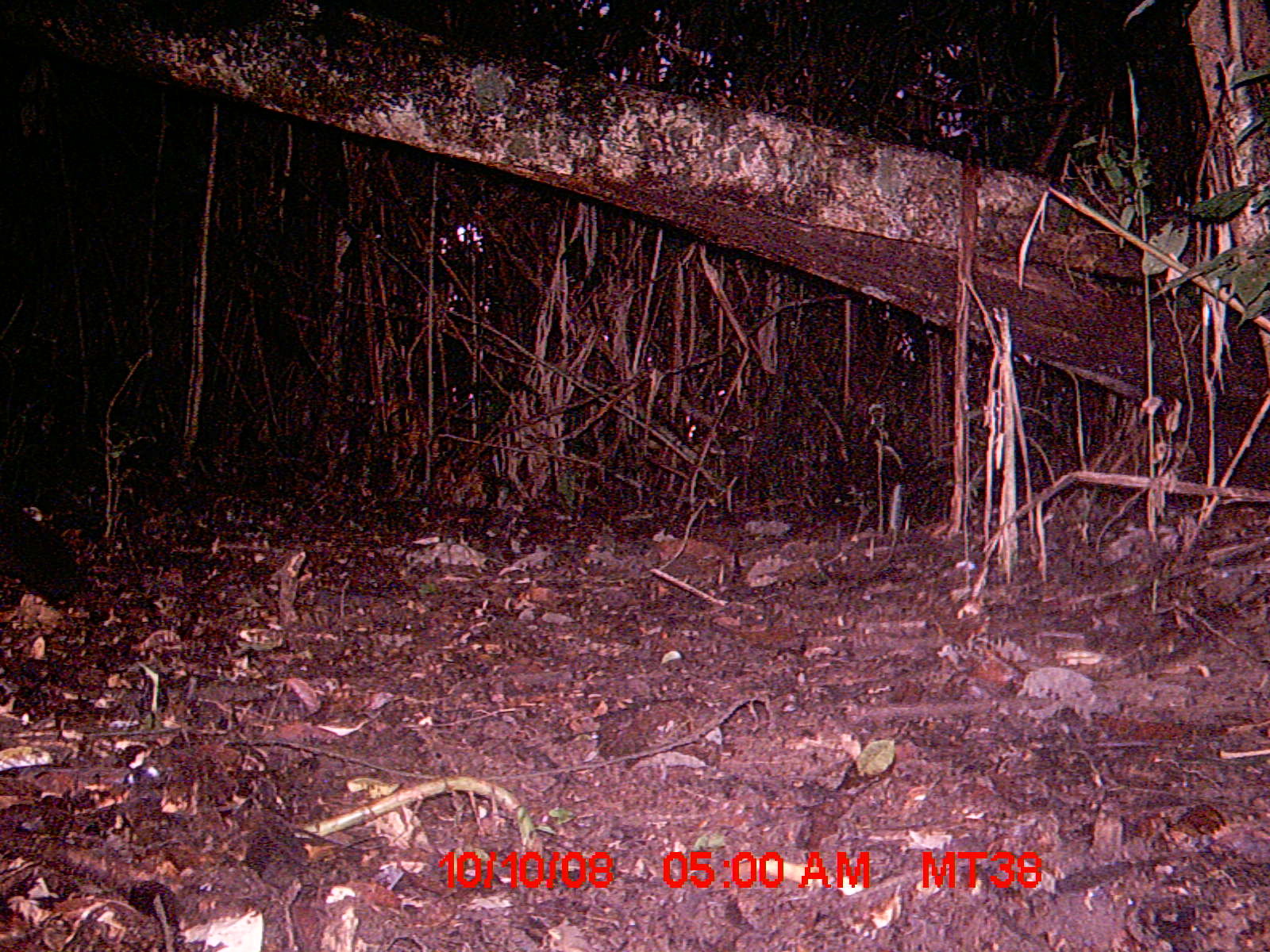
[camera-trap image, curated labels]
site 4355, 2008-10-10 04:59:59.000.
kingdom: Animalia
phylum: Chordata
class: Aves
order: Cuculiformes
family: Cuculidae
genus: Coua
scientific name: Coua serriana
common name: red-breasted coua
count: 1